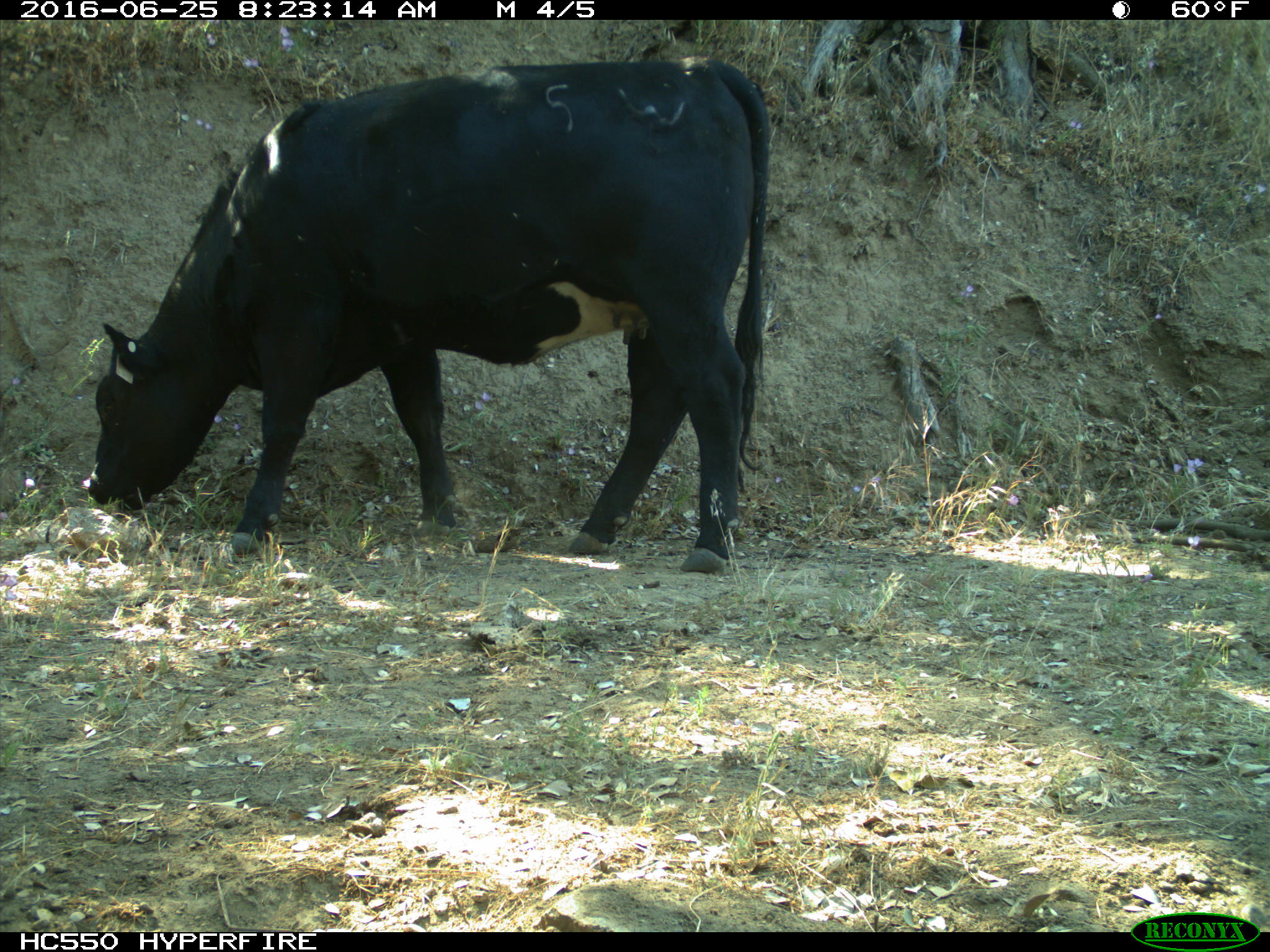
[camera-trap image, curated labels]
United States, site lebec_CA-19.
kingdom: Animalia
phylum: Chordata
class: Mammalia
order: Artiodactyla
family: Bovidae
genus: Bos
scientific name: Bos taurus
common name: domestic cow